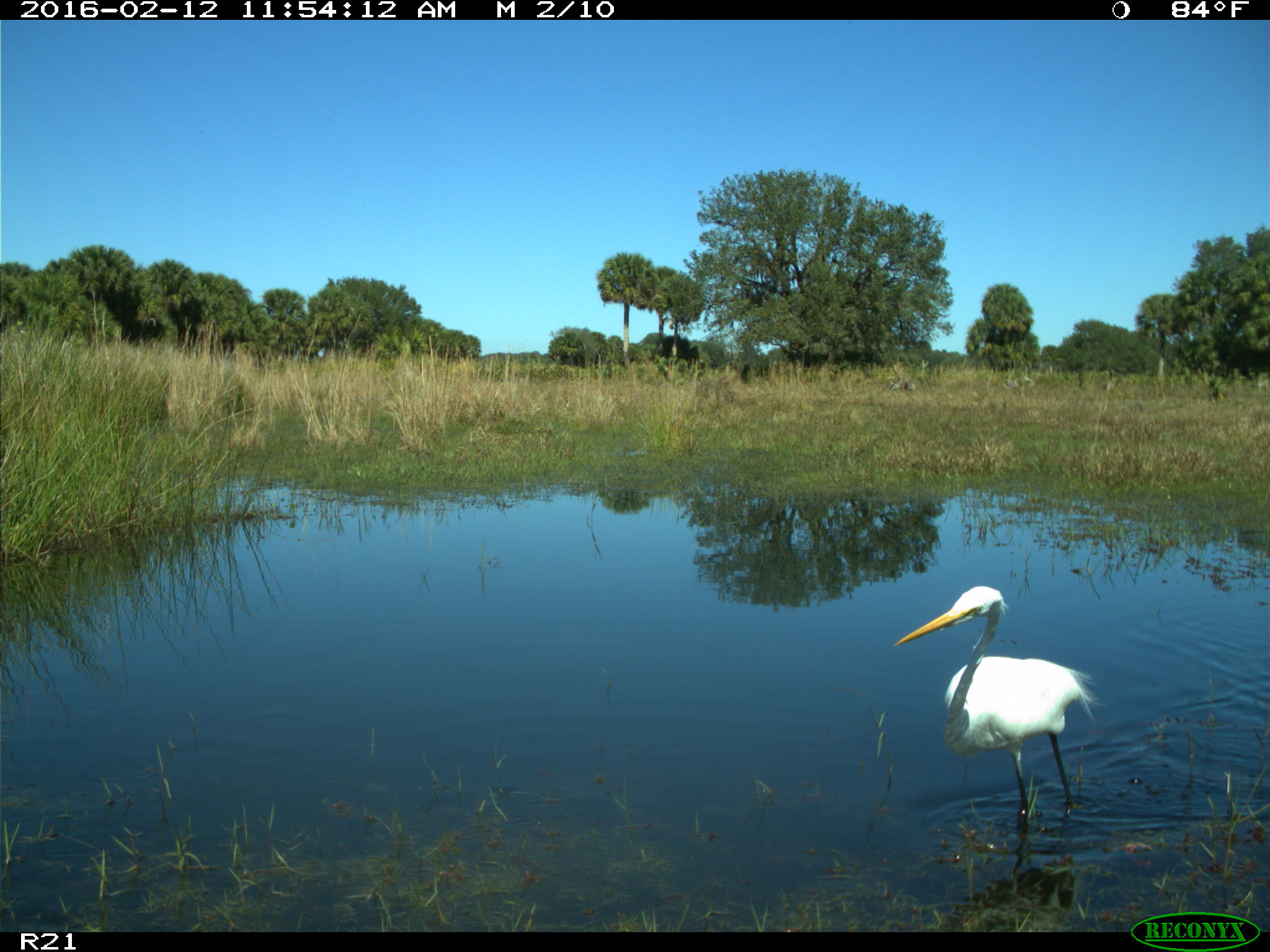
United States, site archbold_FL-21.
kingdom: Animalia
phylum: Chordata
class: Aves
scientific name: Aves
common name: birds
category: unidentified bird